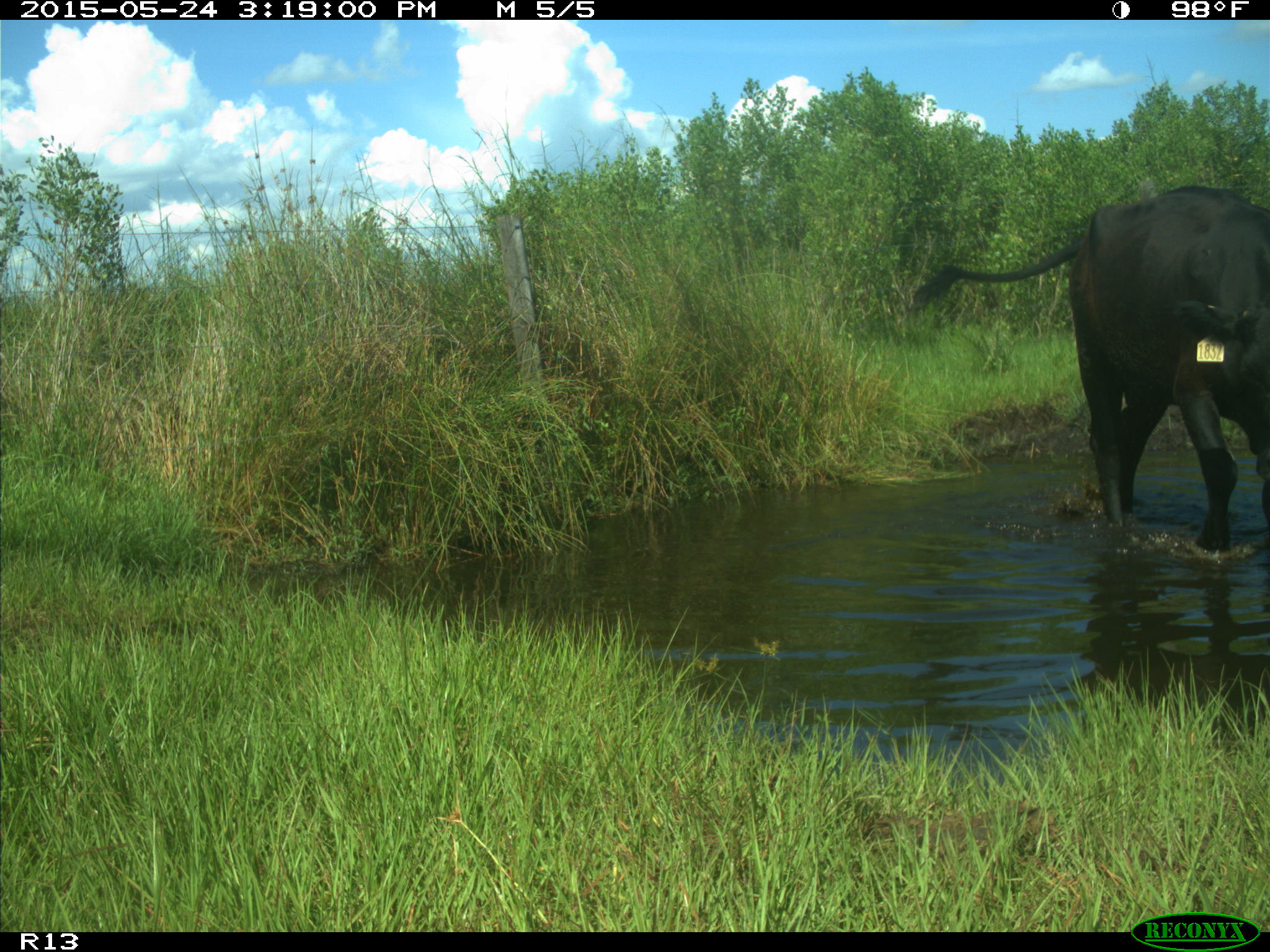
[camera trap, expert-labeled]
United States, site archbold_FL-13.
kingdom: Animalia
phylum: Chordata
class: Mammalia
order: Artiodactyla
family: Bovidae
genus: Bos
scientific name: Bos taurus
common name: domestic cow